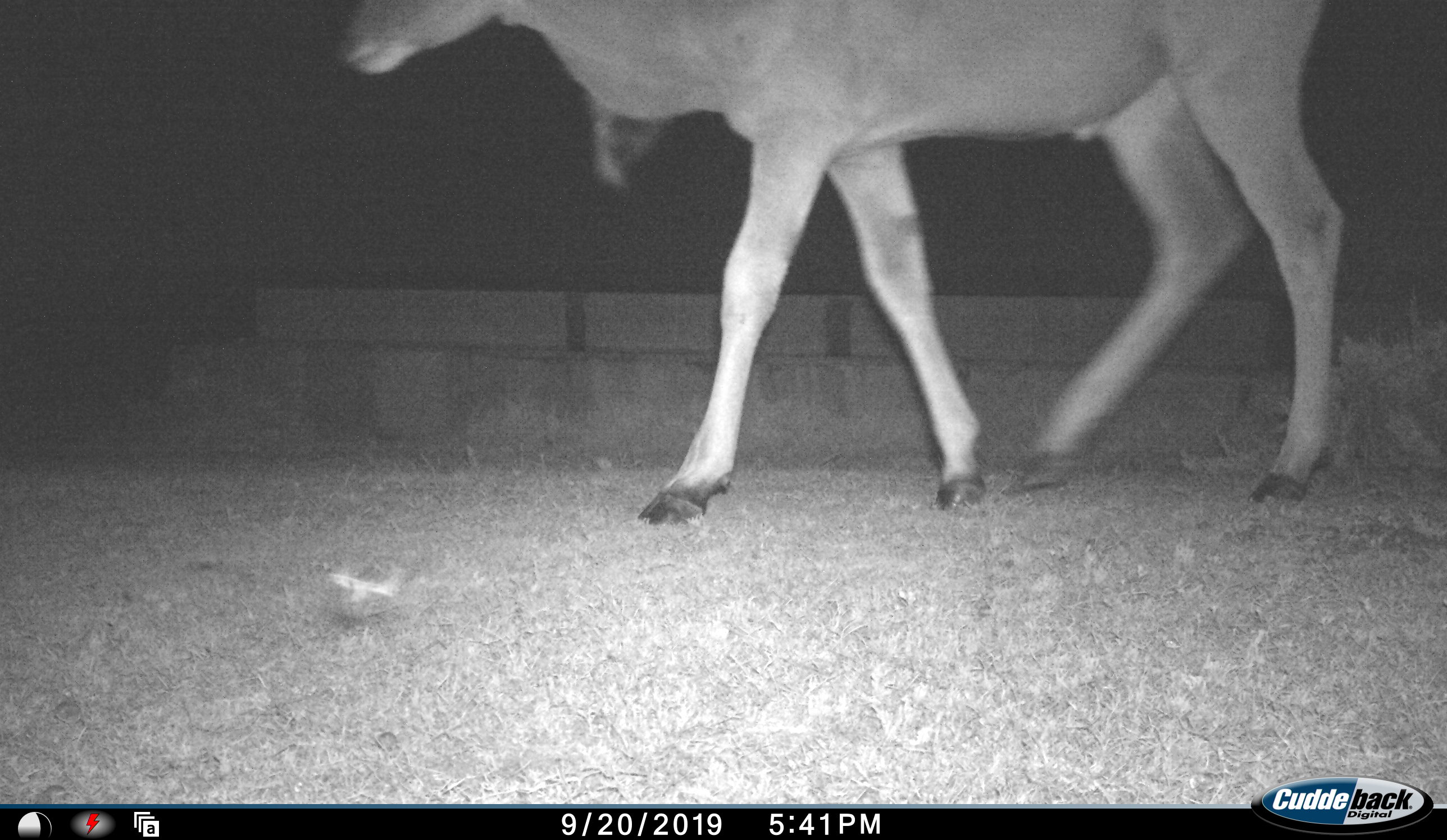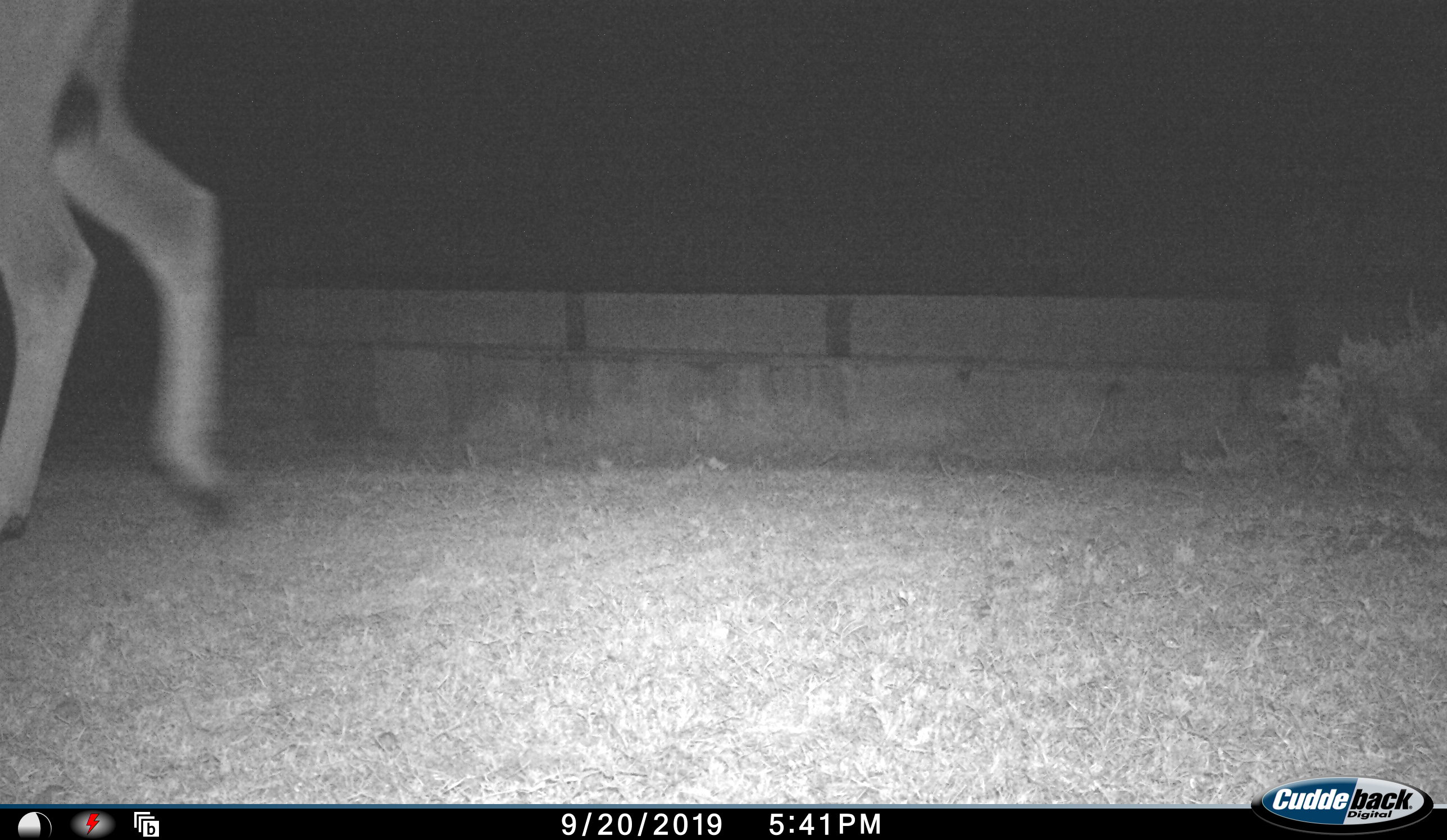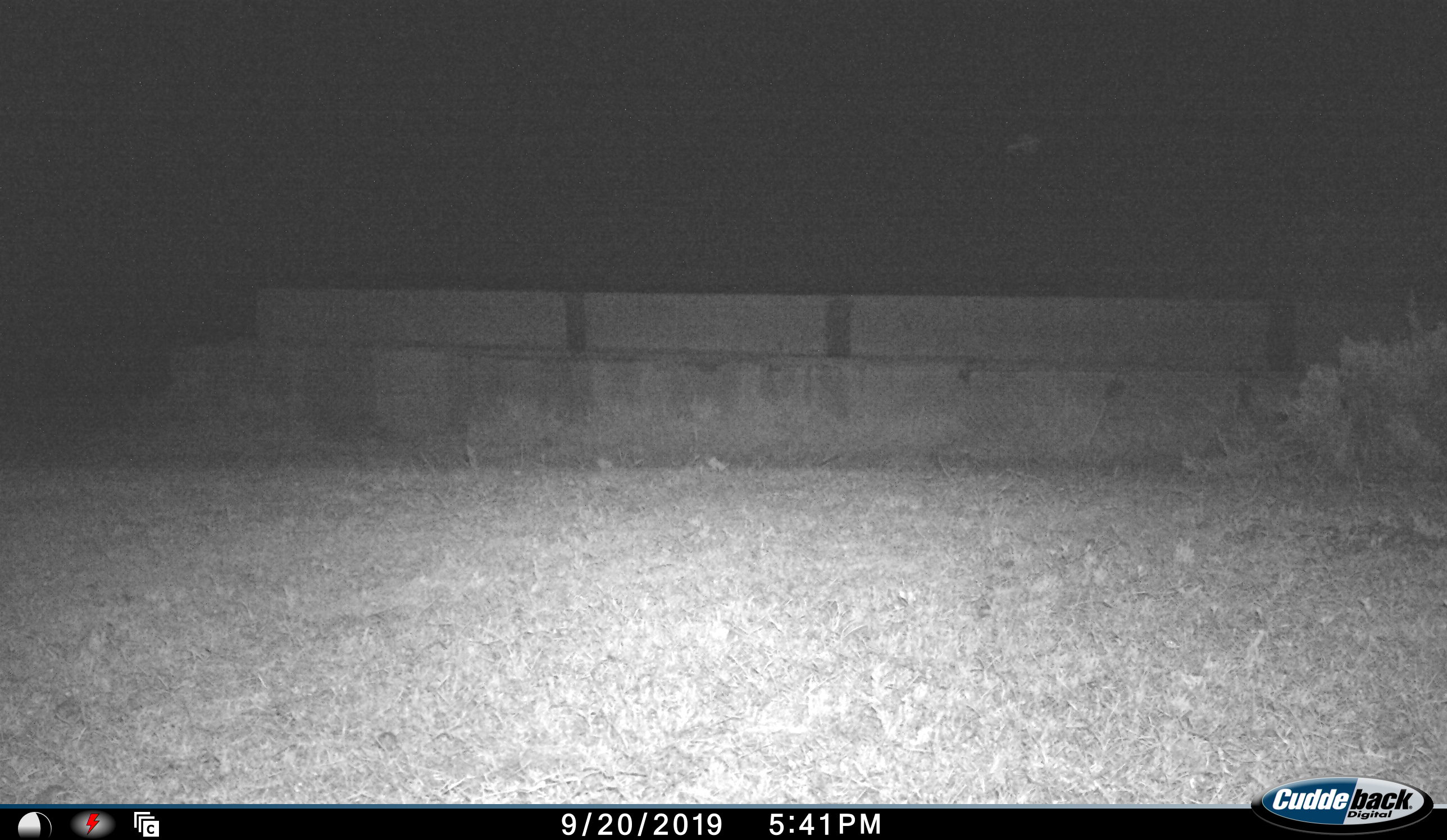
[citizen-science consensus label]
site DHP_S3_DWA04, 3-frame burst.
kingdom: Animalia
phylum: Chordata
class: Mammalia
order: Artiodactyla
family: Bovidae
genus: Tragelaphus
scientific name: Tragelaphus oryx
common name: eland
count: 1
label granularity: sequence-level